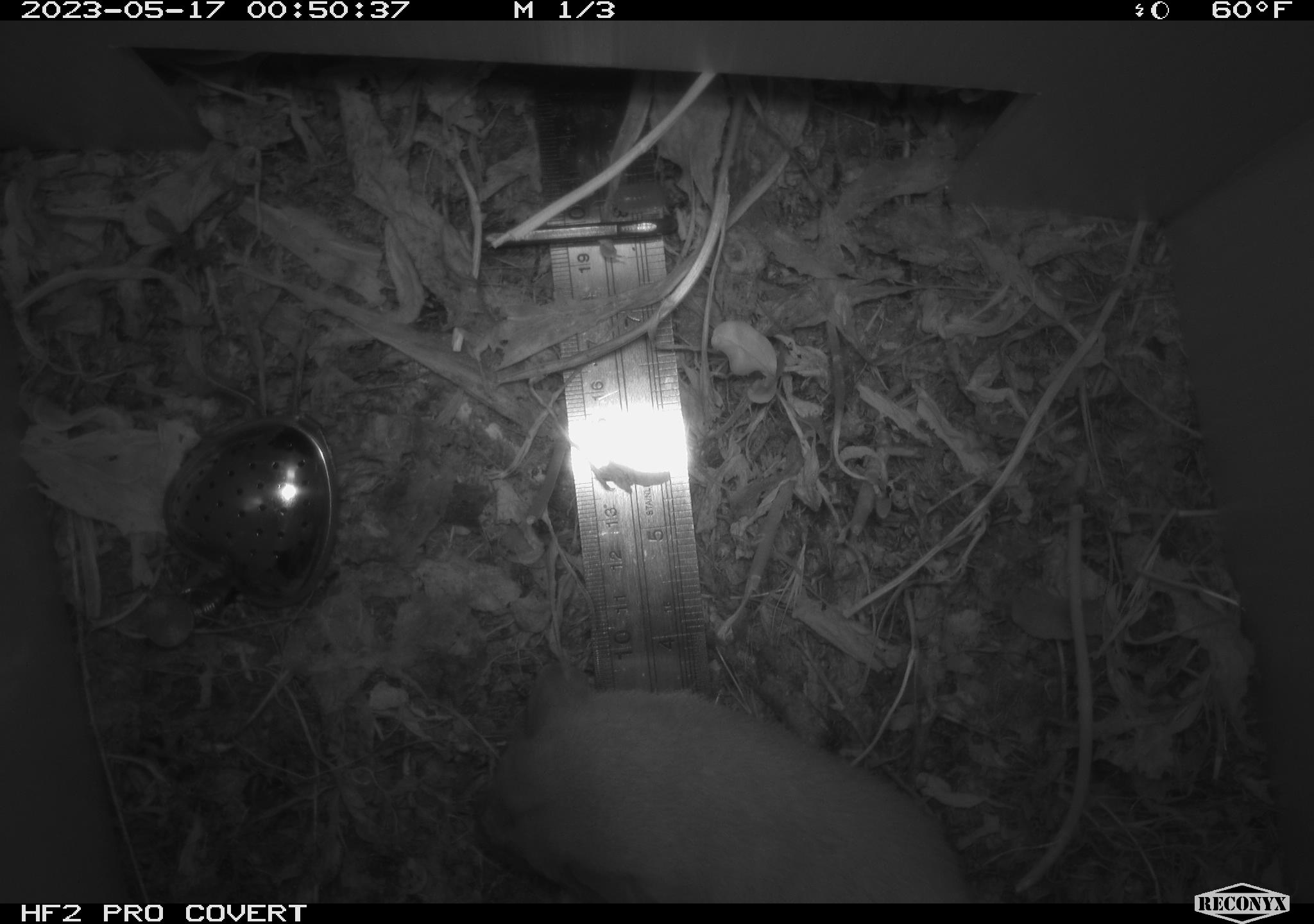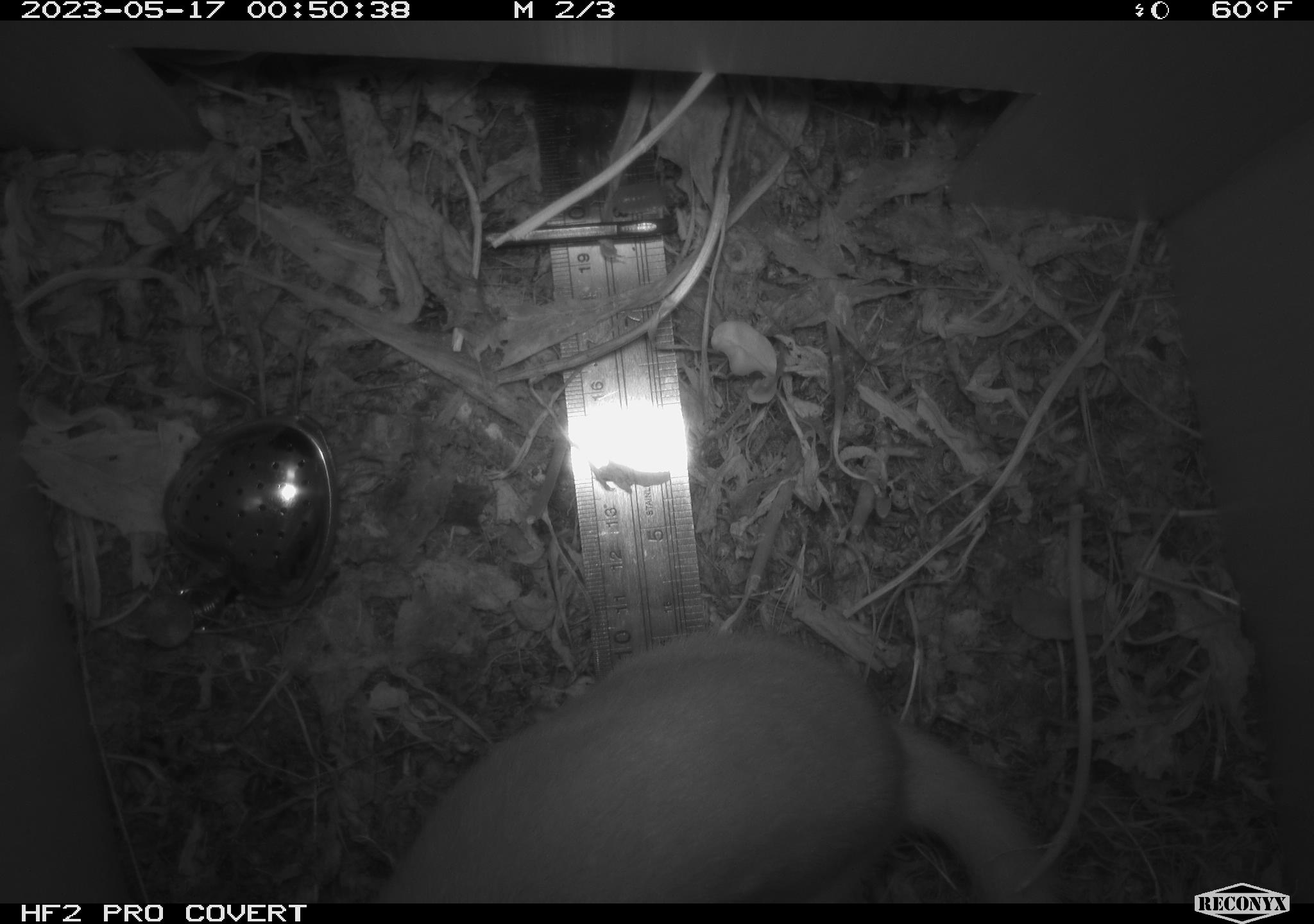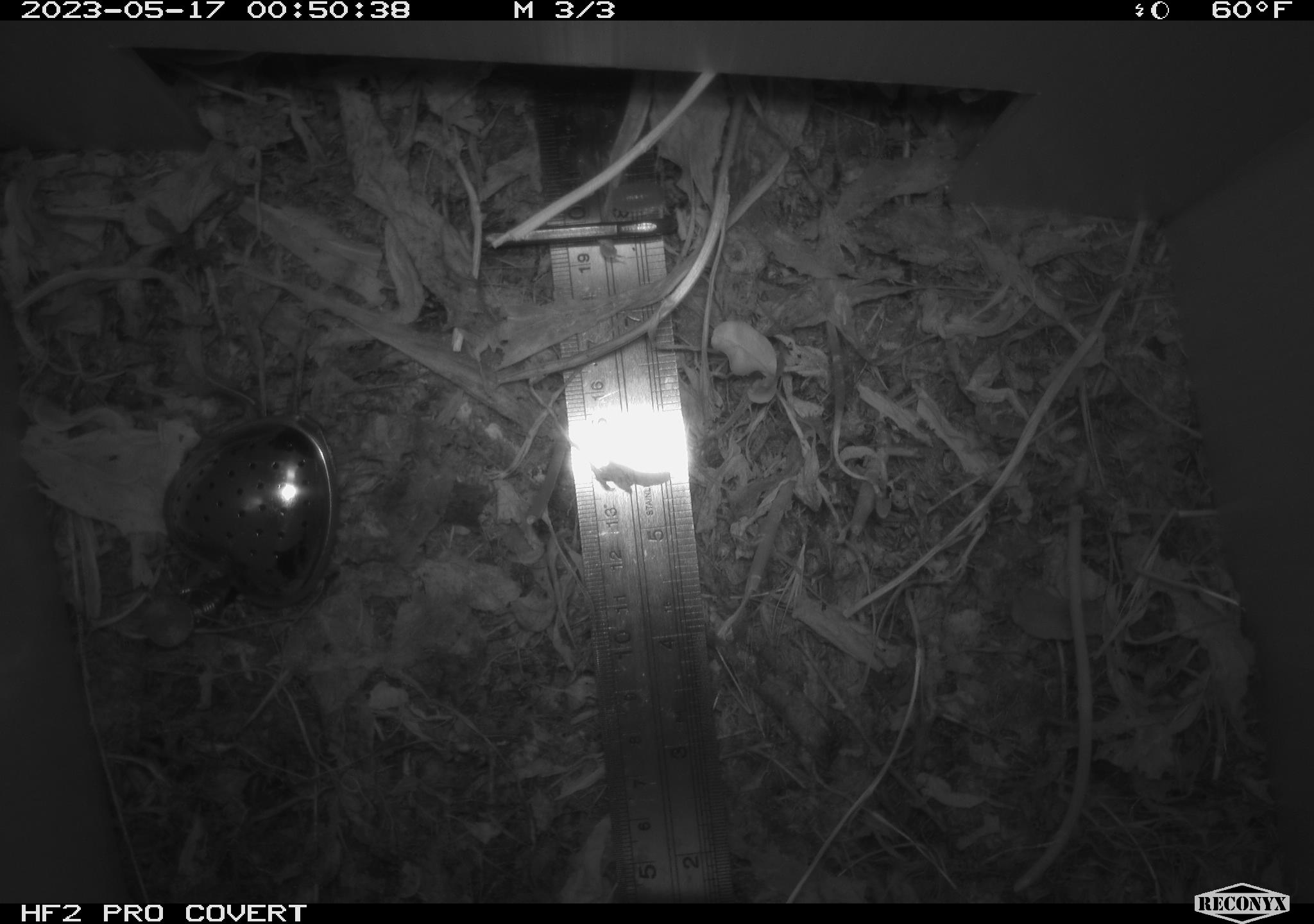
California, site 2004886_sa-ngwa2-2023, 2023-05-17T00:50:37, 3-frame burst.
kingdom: Animalia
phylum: Chordata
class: Mammalia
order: Carnivora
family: Mustelidae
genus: Neogale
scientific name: Neogale frenata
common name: long-tailed weasel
Long-tailed weasel (Neogale frenata).